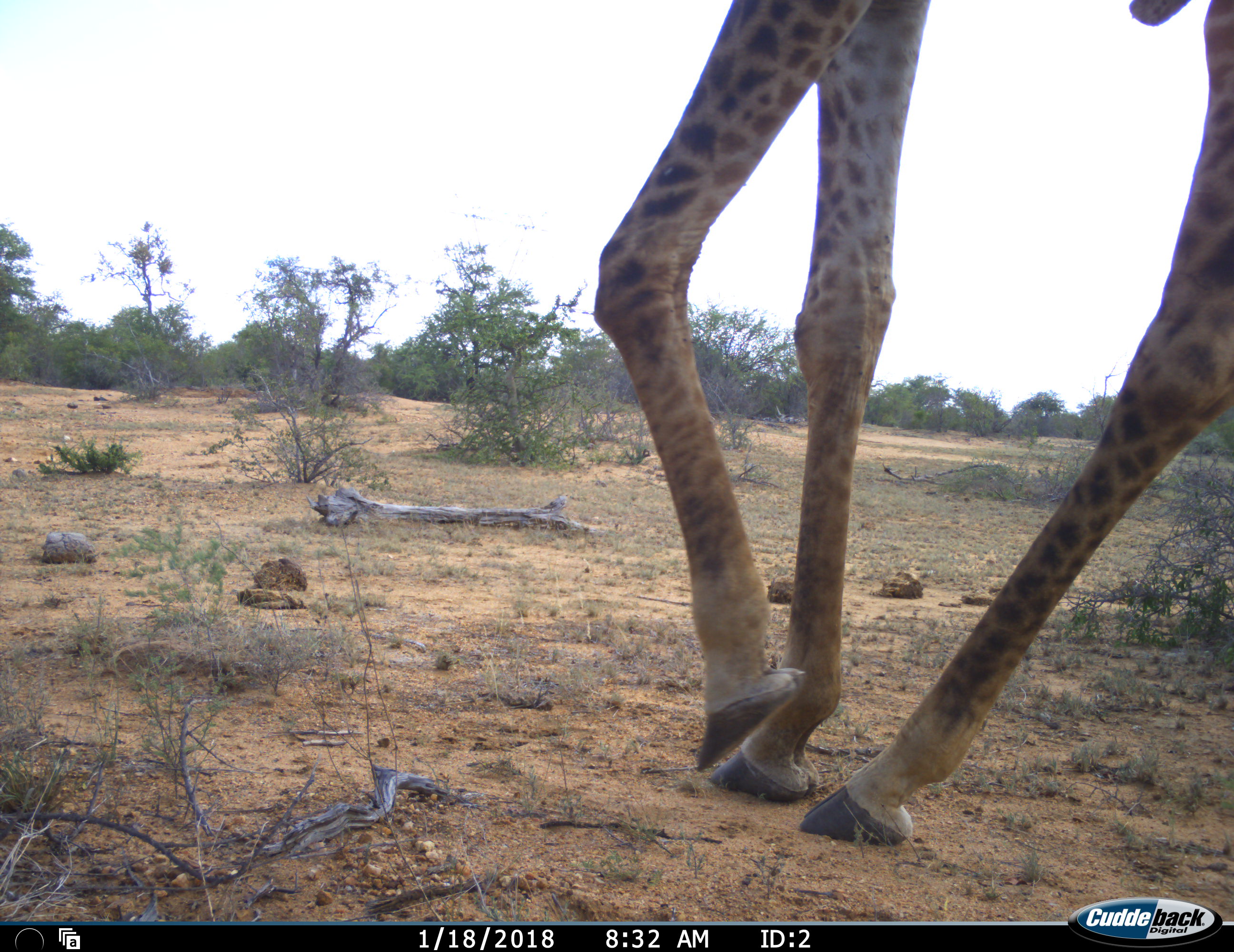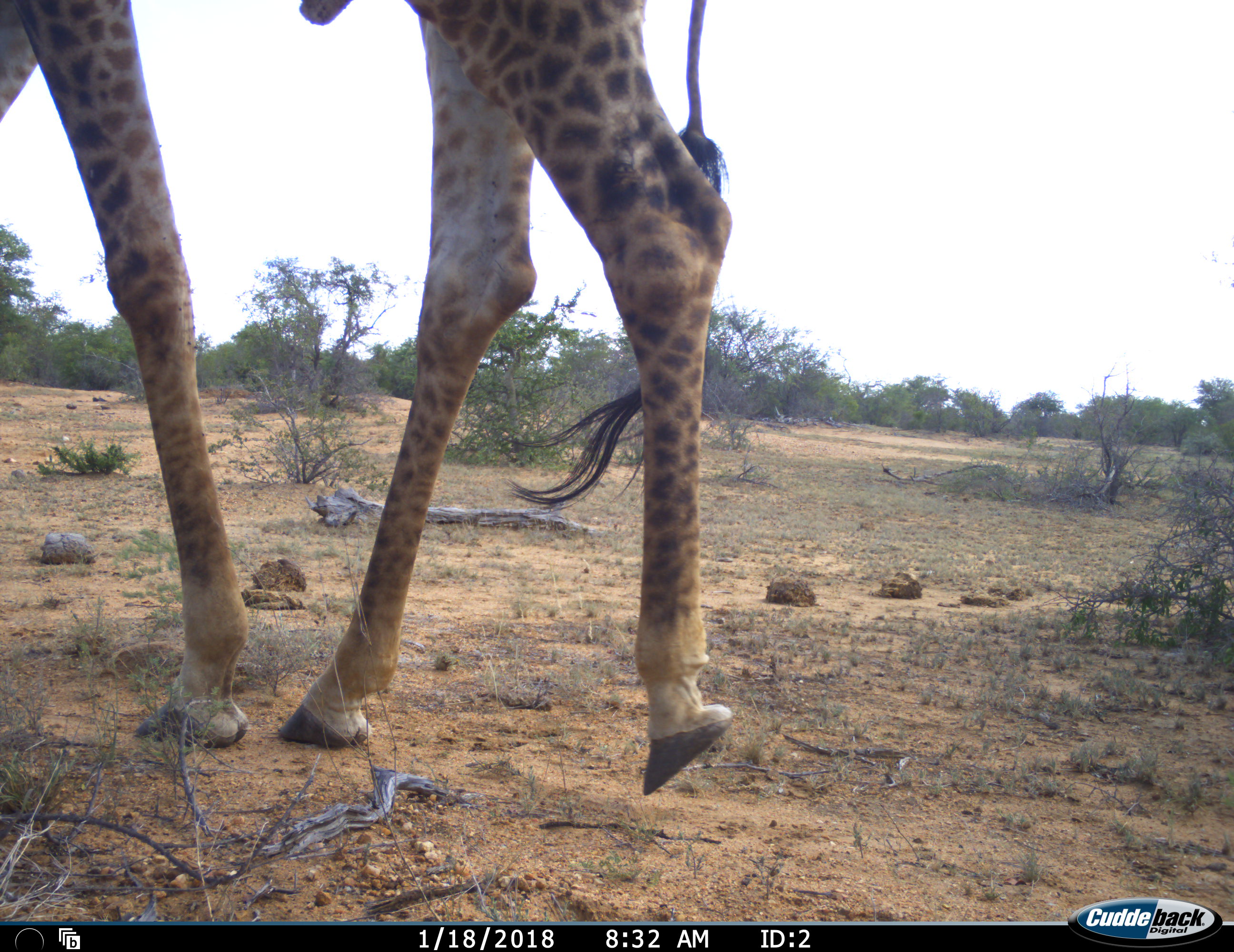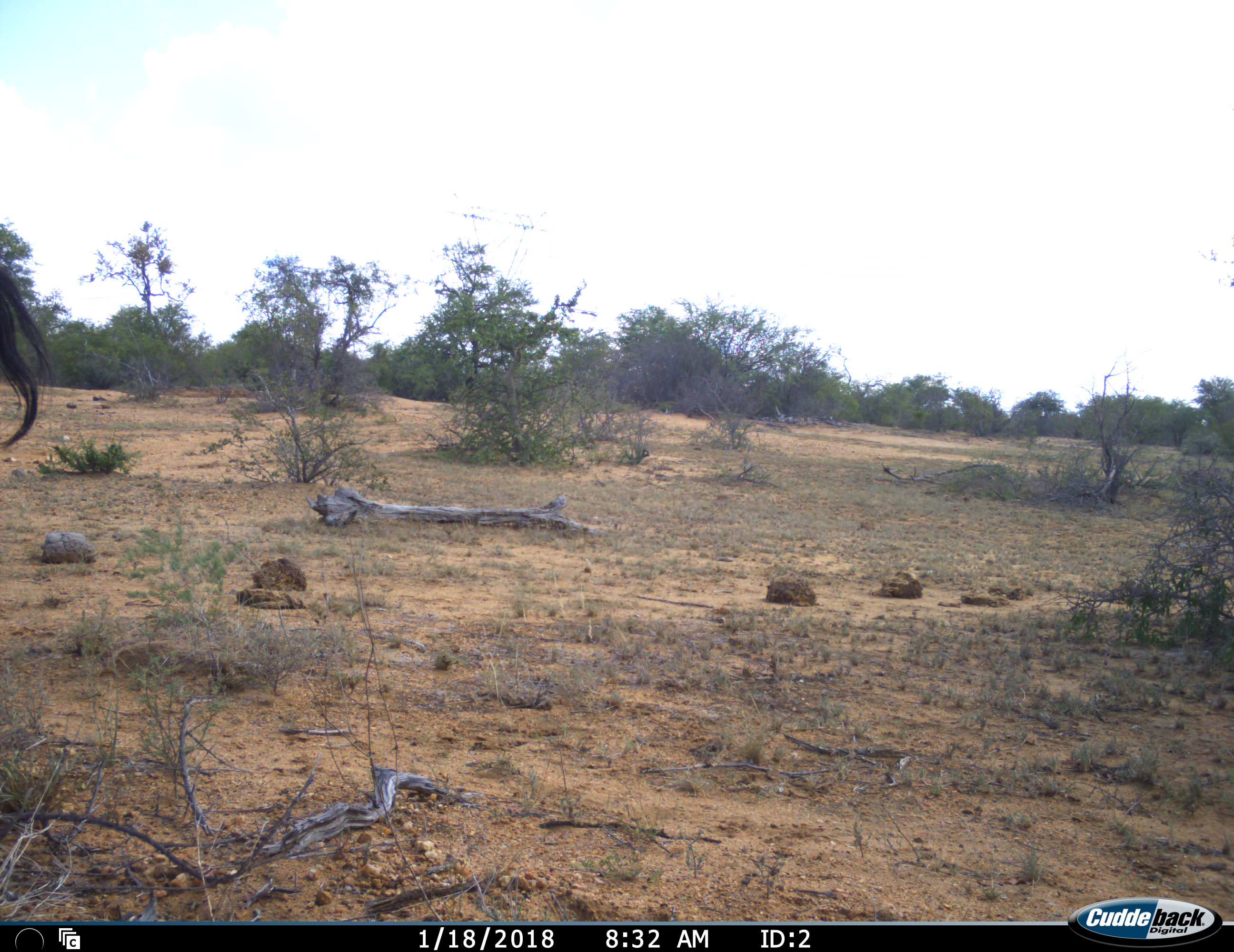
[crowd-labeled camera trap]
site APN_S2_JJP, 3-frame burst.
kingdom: Animalia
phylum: Chordata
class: Mammalia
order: Artiodactyla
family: Giraffidae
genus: Giraffa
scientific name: Giraffa camelopardalis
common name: giraffe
Giraffe (Giraffa camelopardalis), count 1. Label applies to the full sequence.